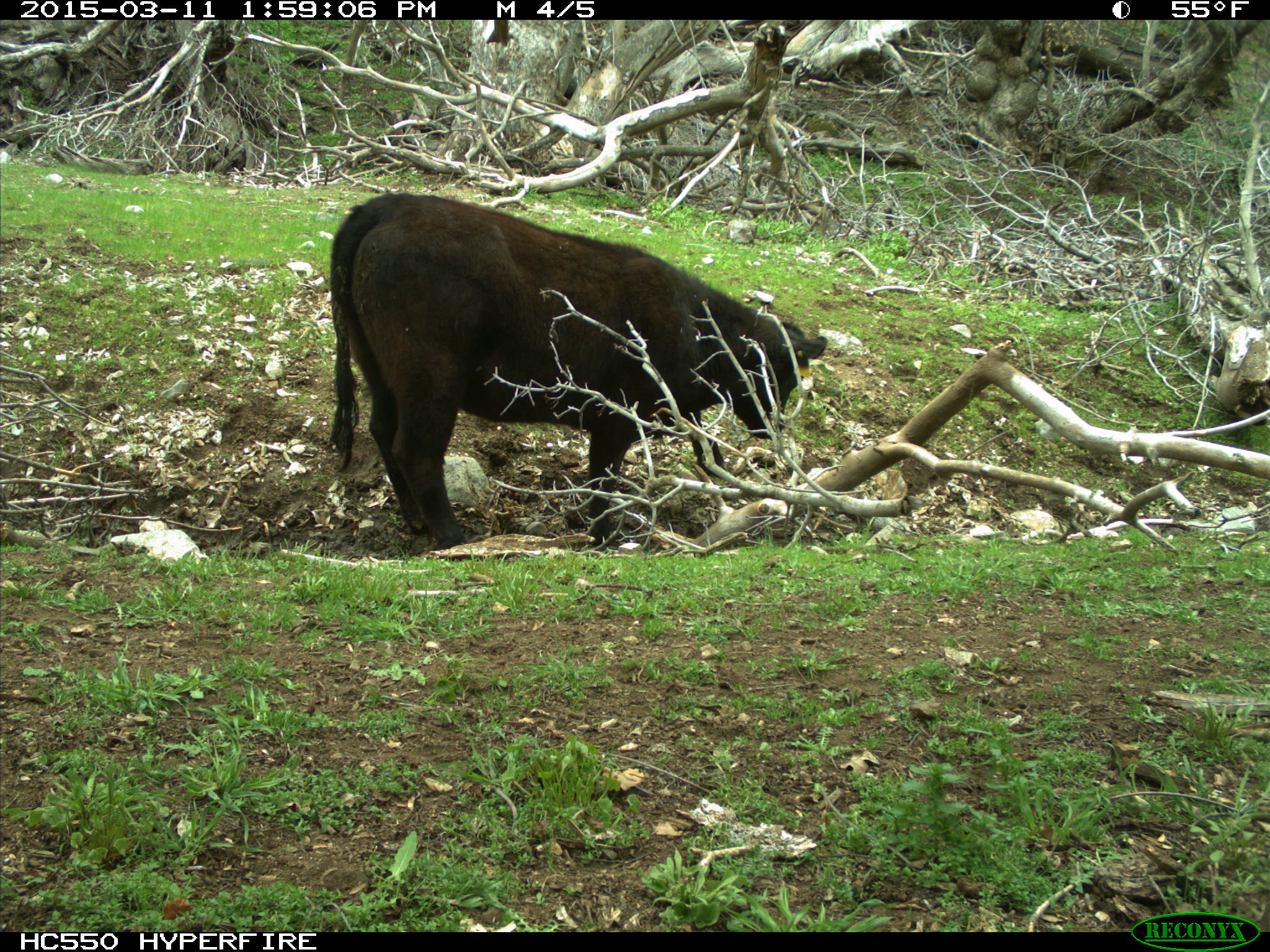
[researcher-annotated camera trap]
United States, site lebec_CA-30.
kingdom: Animalia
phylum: Chordata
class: Mammalia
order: Artiodactyla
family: Bovidae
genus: Bos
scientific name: Bos taurus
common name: domestic cow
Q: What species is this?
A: Bos taurus (domestic cow).